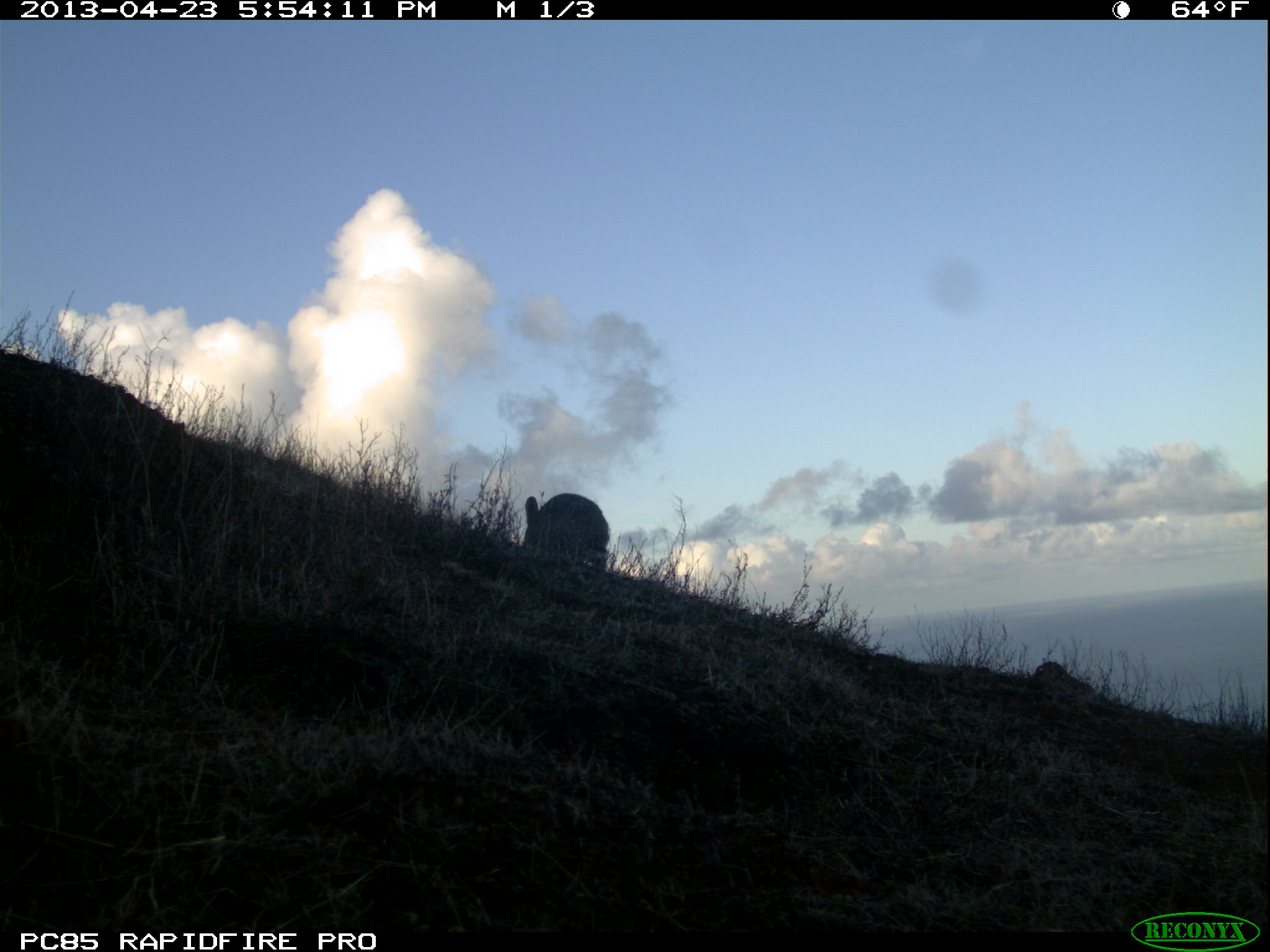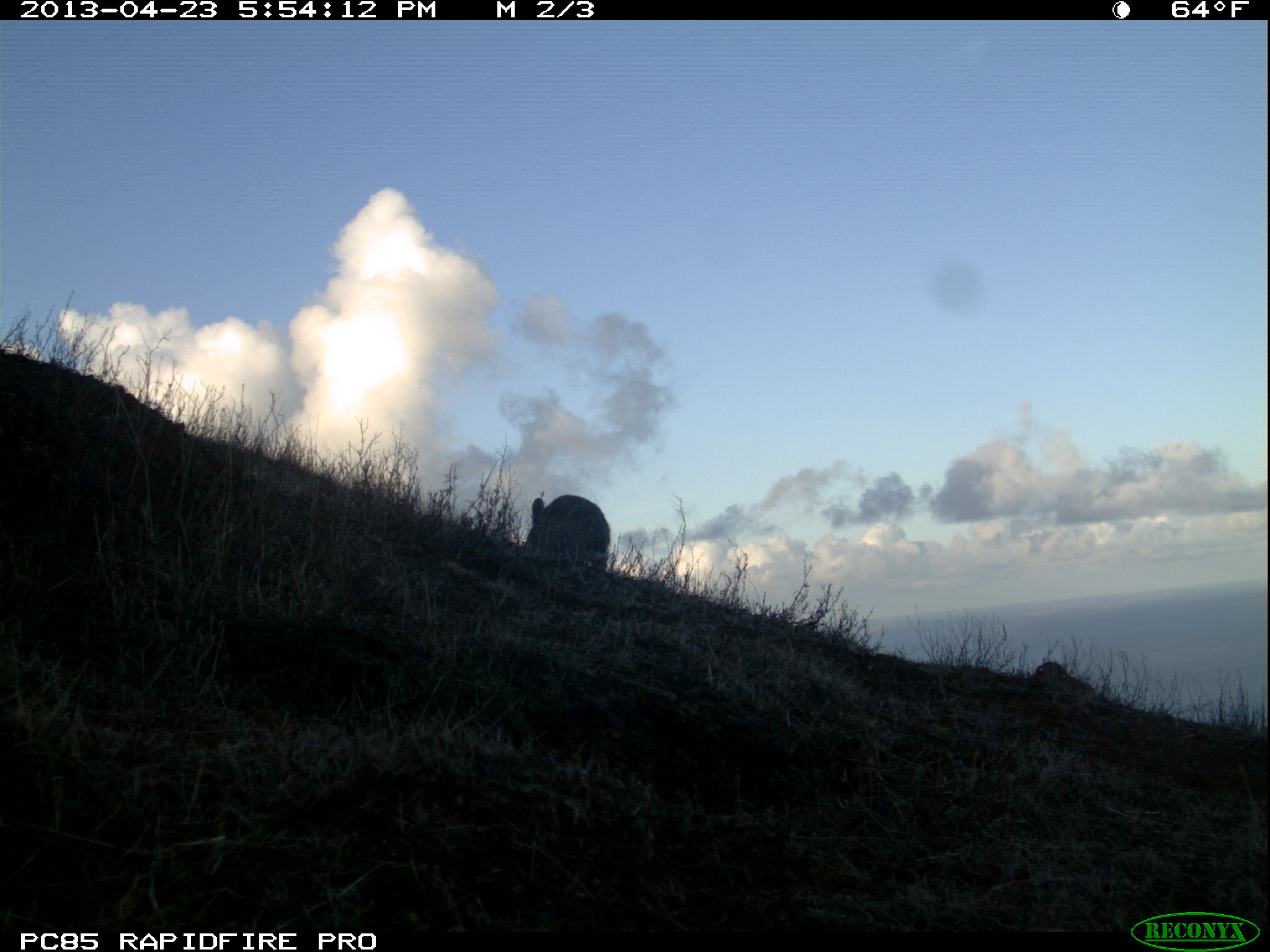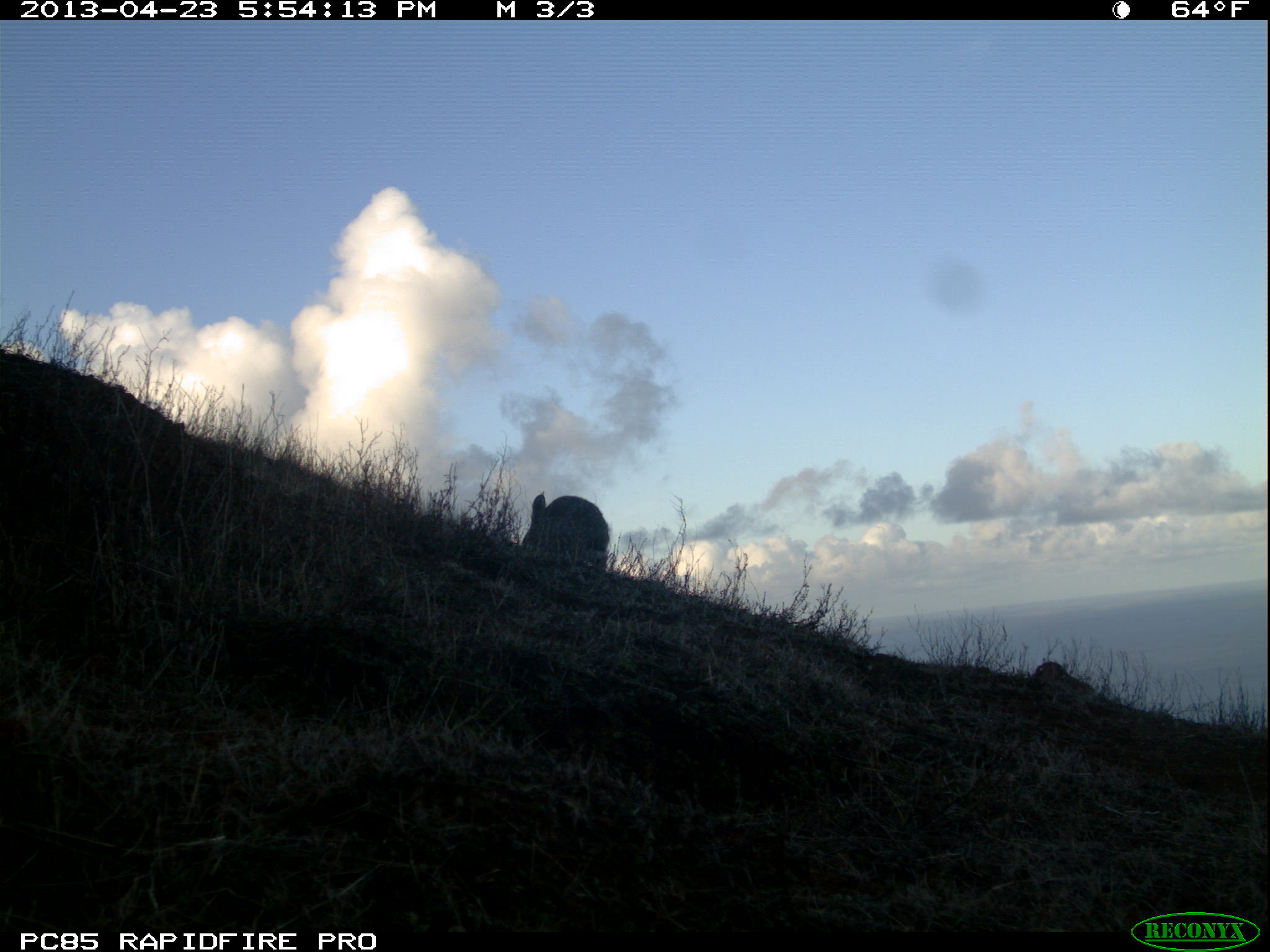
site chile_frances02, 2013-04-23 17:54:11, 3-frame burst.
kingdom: Animalia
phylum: Chordata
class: Mammalia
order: Lagomorpha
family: Leporidae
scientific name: Leporidae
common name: rabbits and hares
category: rabbit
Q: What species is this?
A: Rabbit (rabbits and hares) (Leporidae).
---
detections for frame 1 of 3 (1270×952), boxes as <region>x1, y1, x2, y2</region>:
rabbit: <region>517, 492, 608, 570</region>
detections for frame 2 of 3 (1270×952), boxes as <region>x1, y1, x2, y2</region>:
rabbit: <region>520, 494, 610, 568</region>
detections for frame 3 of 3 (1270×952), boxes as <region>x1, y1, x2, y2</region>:
rabbit: <region>515, 493, 608, 566</region>